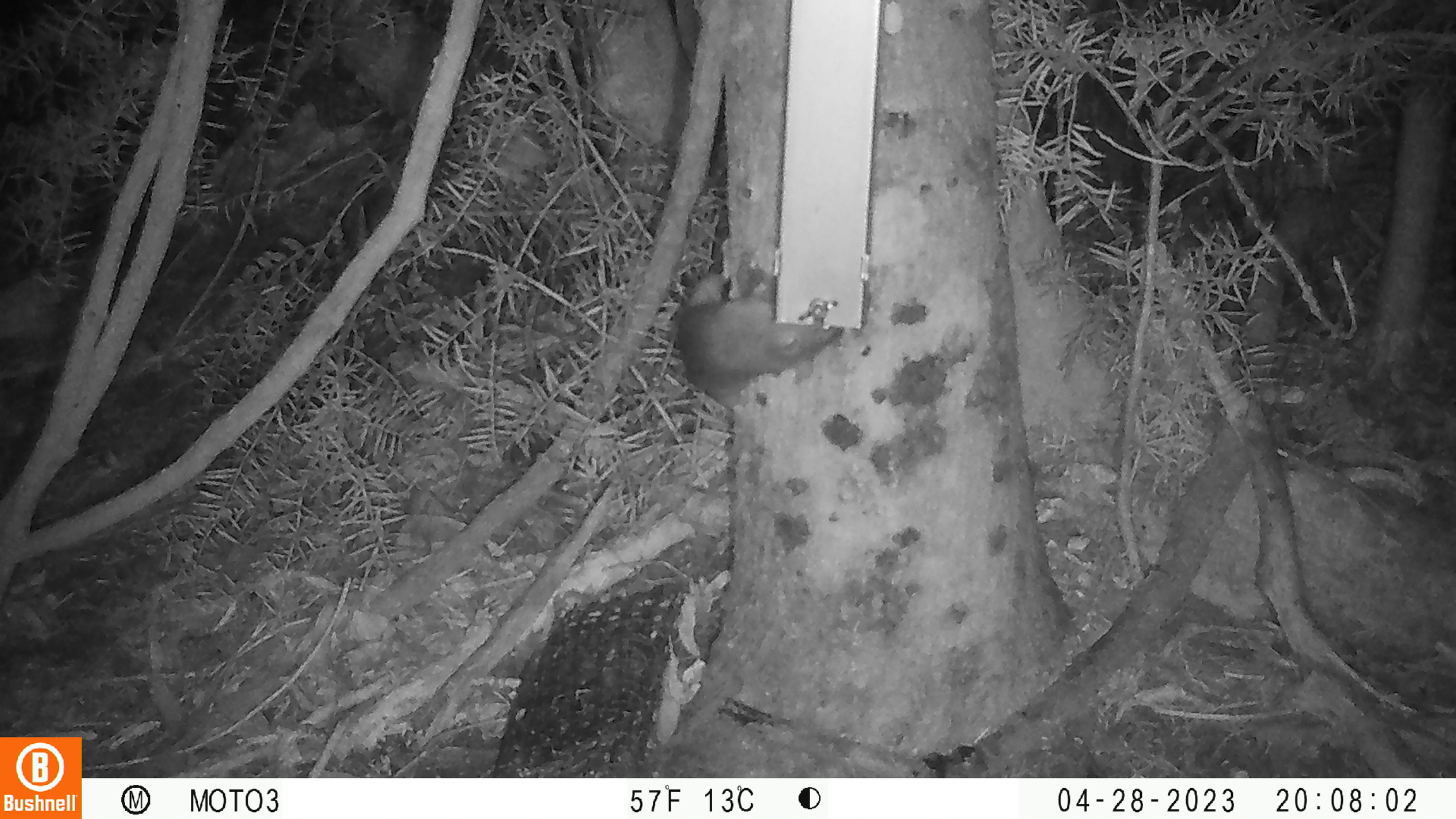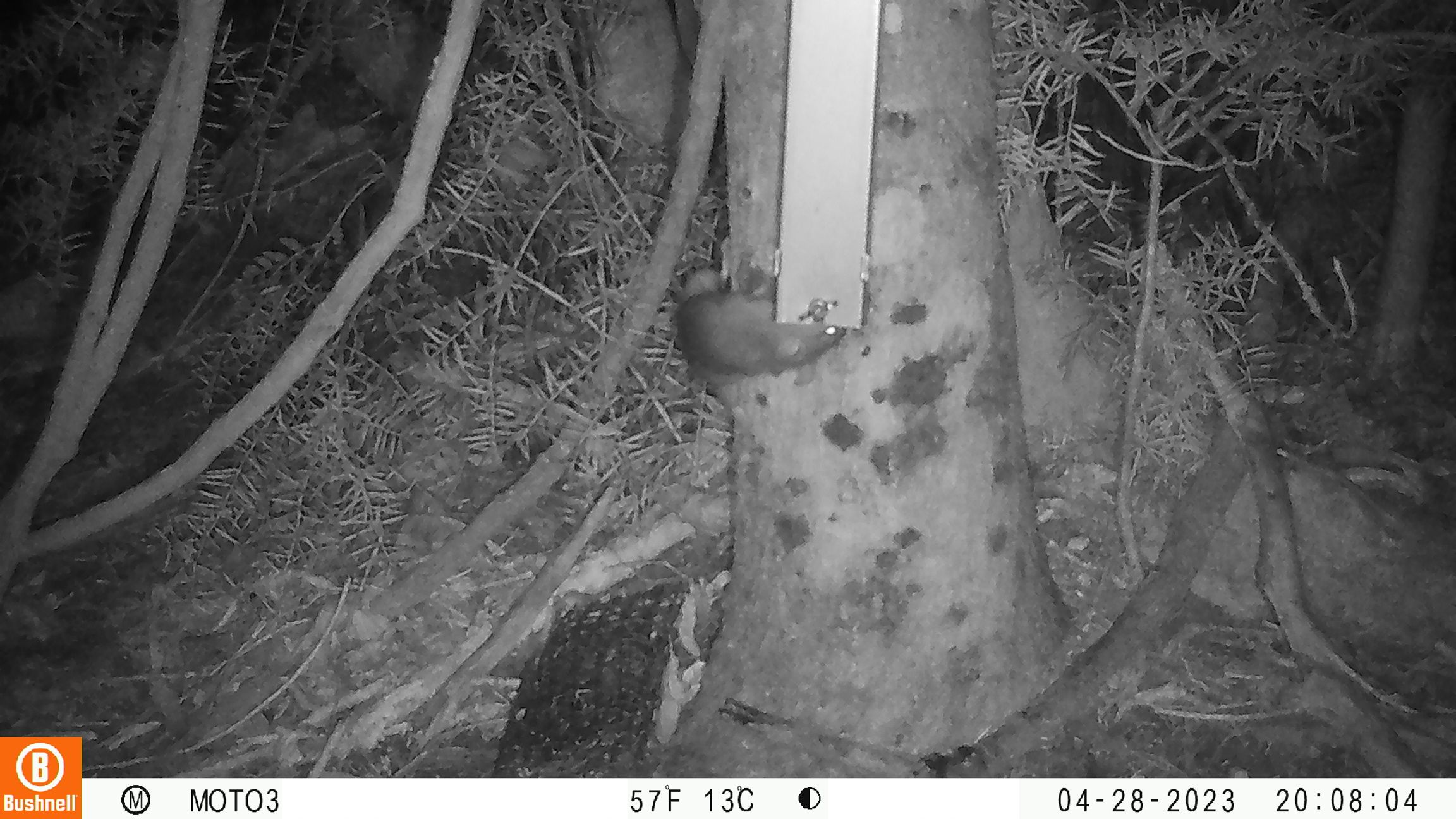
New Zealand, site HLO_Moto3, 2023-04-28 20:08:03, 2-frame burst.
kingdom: Animalia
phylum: Chordata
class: Mammalia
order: Rodentia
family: Muridae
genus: Rattus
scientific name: Rattus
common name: rat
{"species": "rat (Rattus)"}